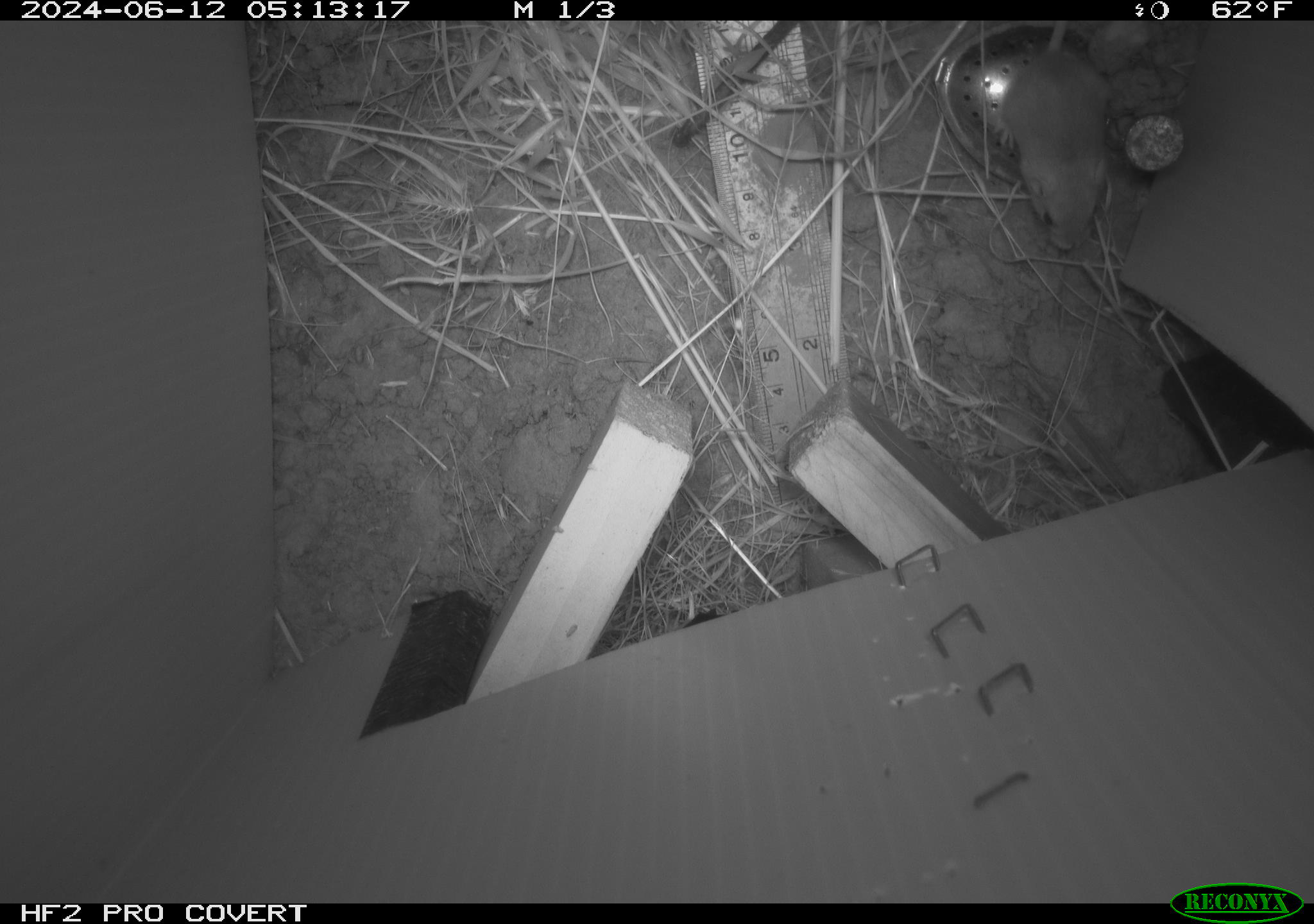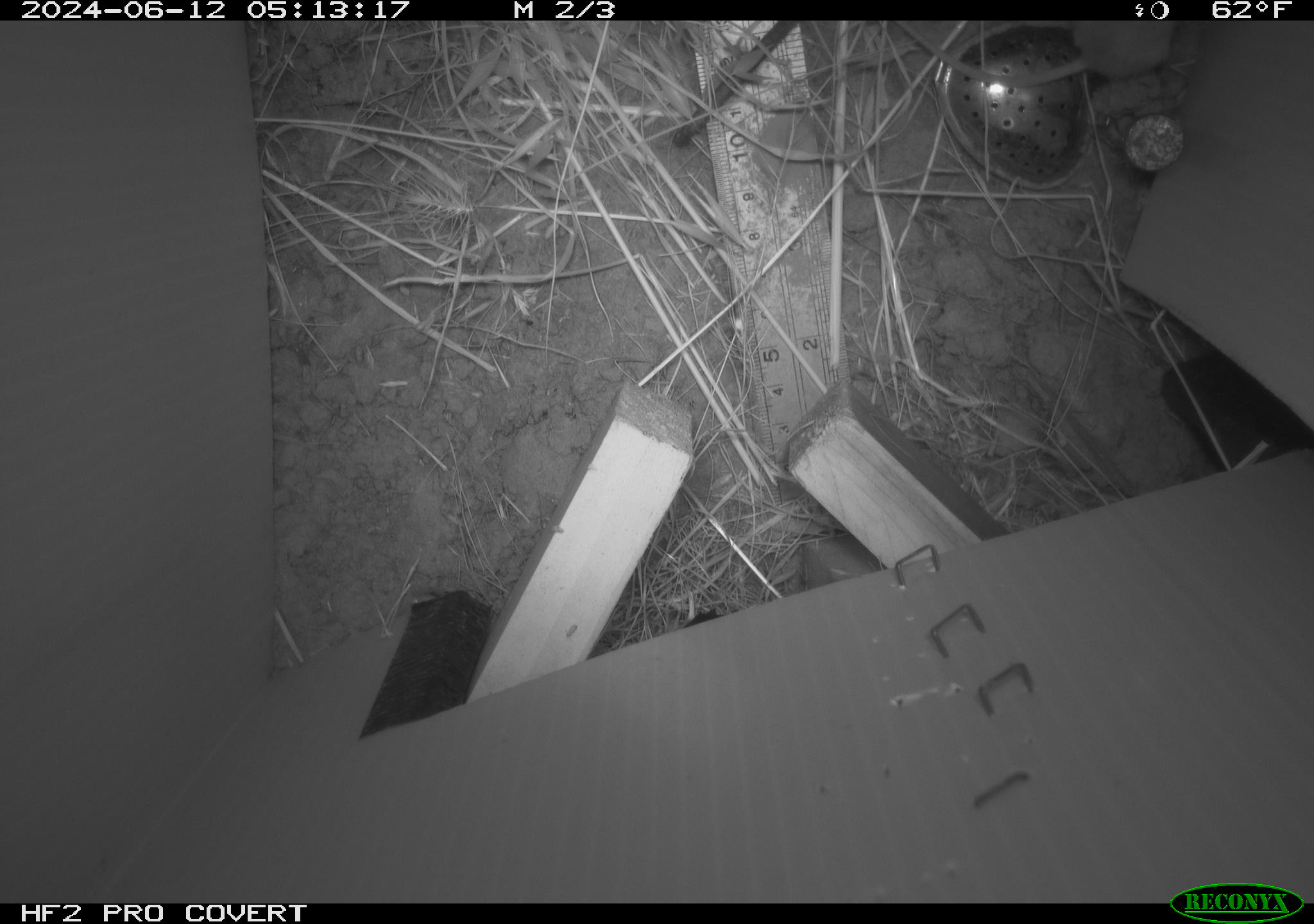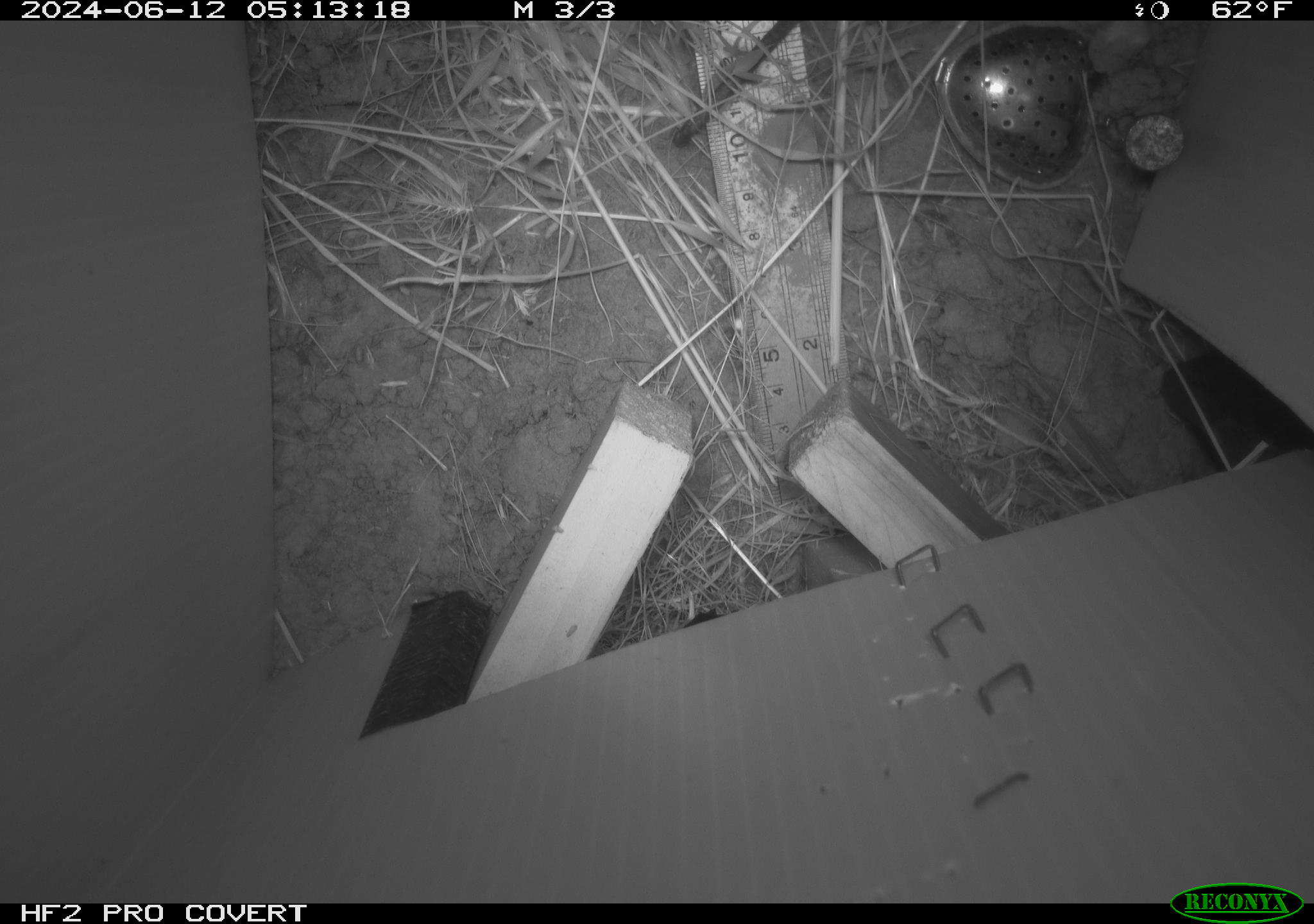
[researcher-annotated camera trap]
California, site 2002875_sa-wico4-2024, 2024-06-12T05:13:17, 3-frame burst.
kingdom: Animalia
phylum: Chordata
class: Mammalia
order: Rodentia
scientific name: Rodentia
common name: mouse species